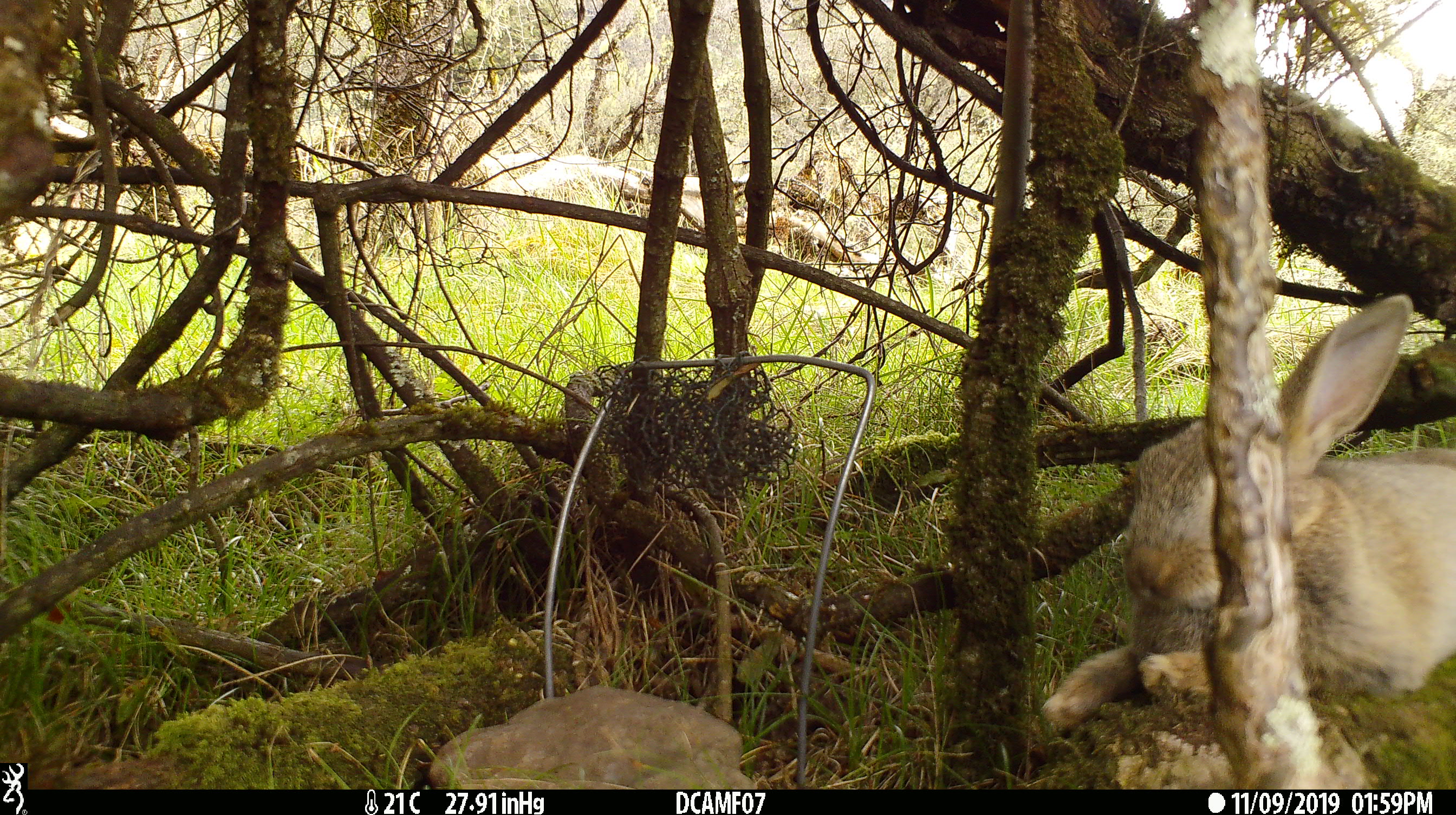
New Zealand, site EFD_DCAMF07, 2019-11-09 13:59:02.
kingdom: Animalia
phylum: Chordata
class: Mammalia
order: Lagomorpha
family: Leporidae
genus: Oryctolagus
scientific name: Oryctolagus cuniculus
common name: european rabbit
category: rabbit